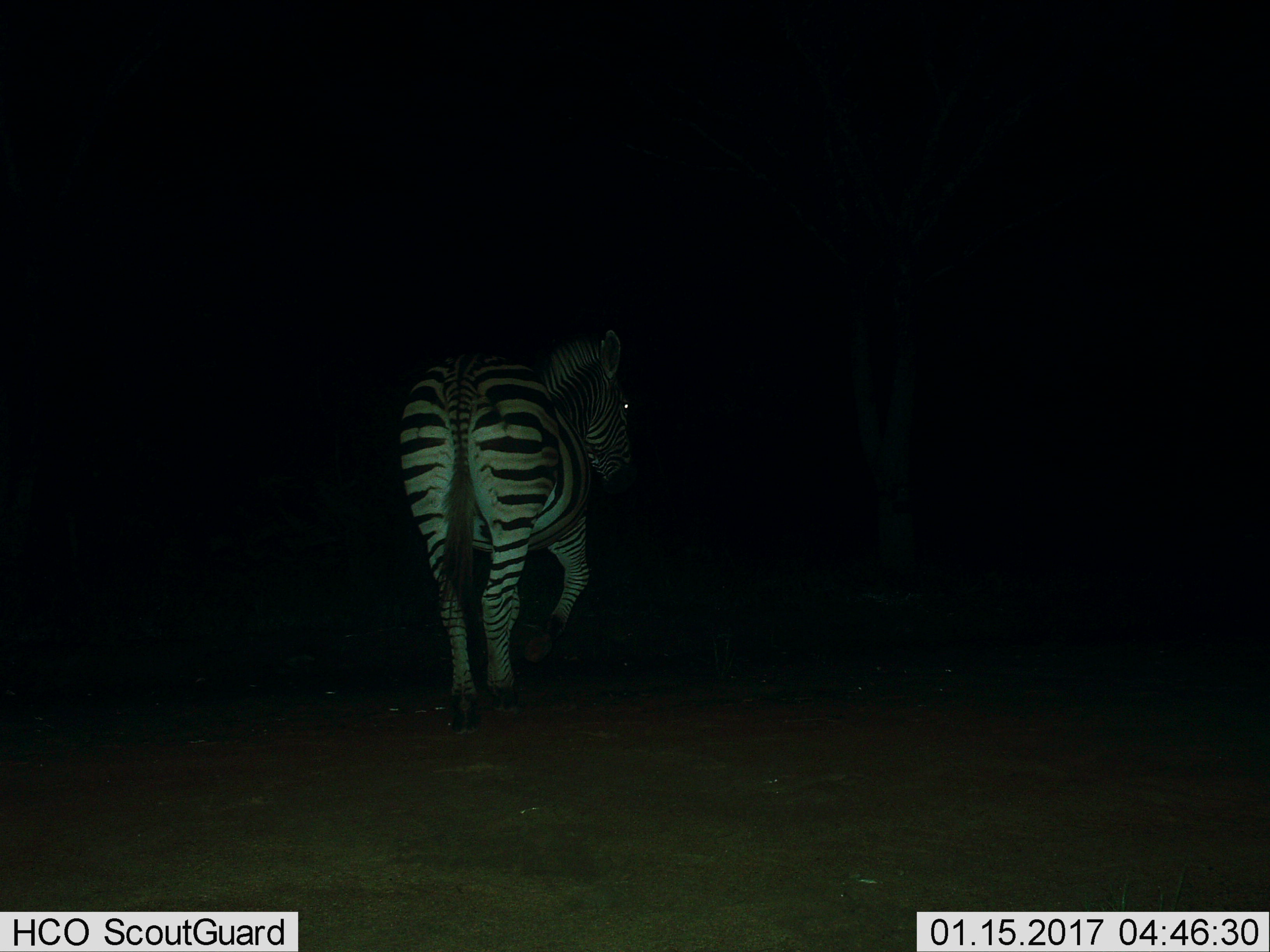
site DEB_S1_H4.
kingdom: Animalia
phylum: Chordata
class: Mammalia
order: Perissodactyla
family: Equidae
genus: Equus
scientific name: Equus quagga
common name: plains zebra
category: zebraplains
Zebraplains (plains zebra) (Equus quagga), count 1. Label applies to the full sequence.